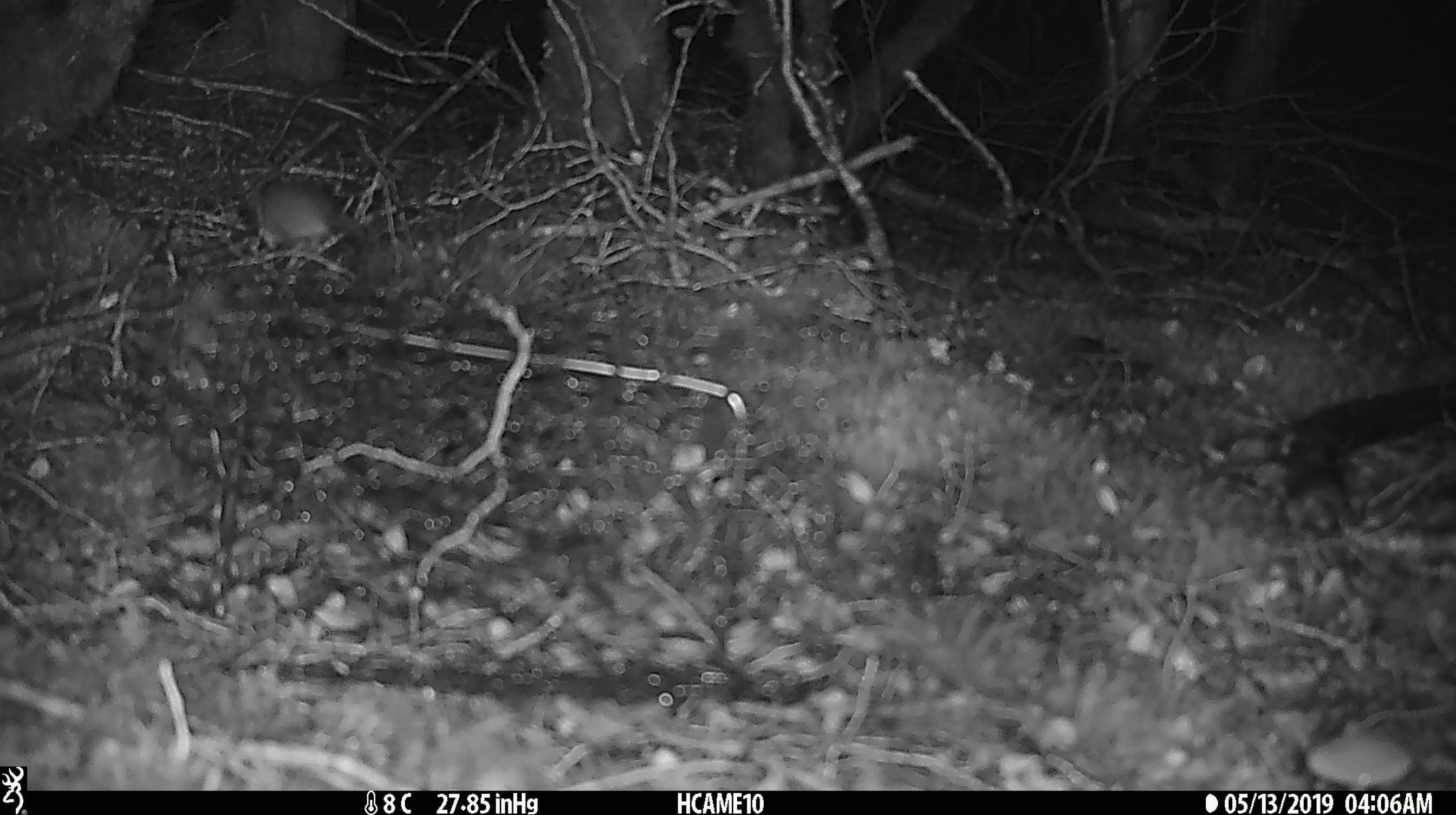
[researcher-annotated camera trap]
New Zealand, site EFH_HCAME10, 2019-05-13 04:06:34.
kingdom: Animalia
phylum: Chordata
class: Mammalia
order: Rodentia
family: Muridae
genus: Mus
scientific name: Mus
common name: mouse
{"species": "mouse (Mus)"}